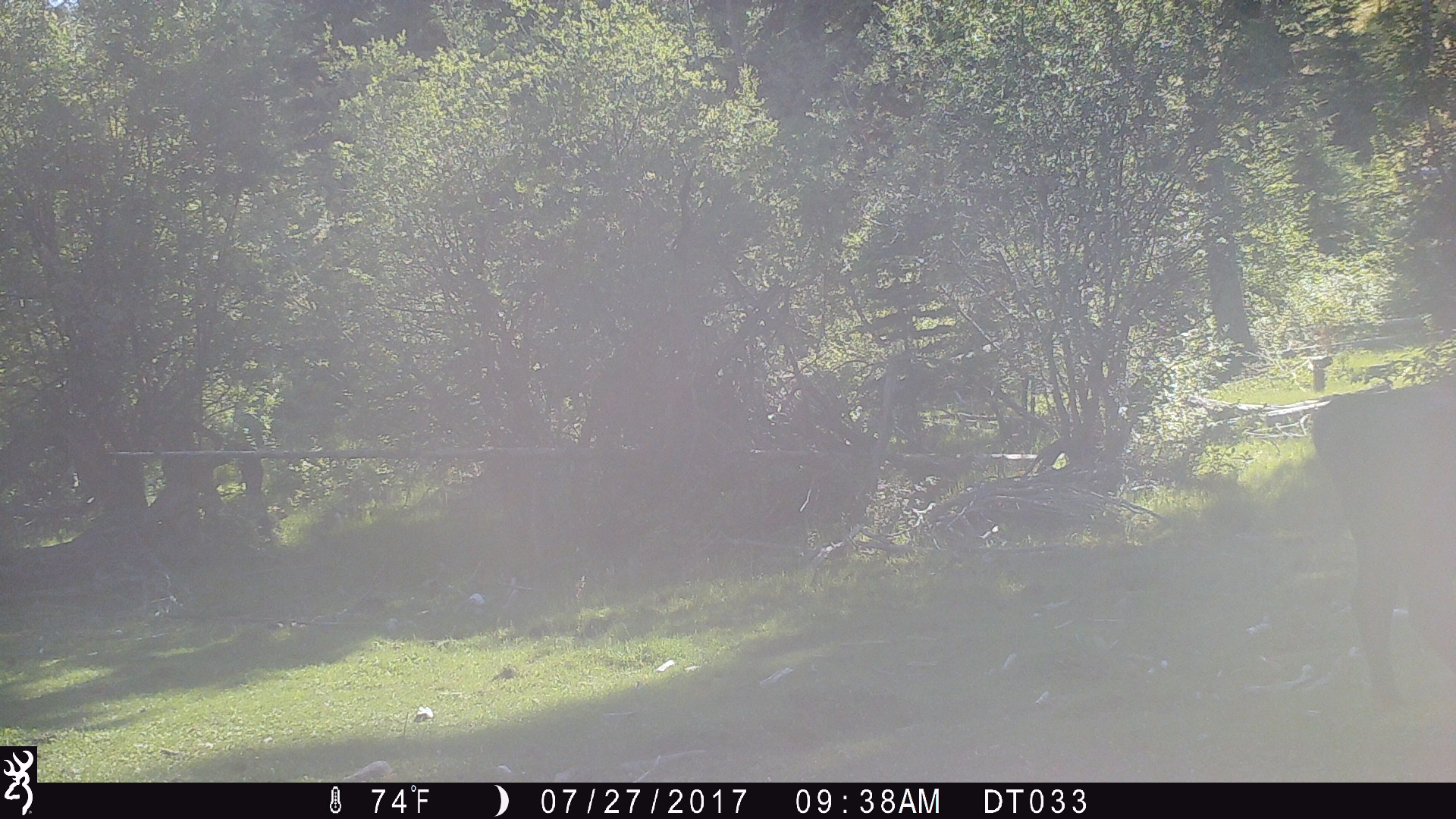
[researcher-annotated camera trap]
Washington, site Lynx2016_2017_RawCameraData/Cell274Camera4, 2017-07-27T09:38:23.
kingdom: Animalia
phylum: Chordata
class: Mammalia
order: Artiodactyla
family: Bovidae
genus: Bos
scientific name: Bos taurus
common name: domestic cattle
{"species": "domestic cattle (Bos taurus)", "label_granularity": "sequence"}